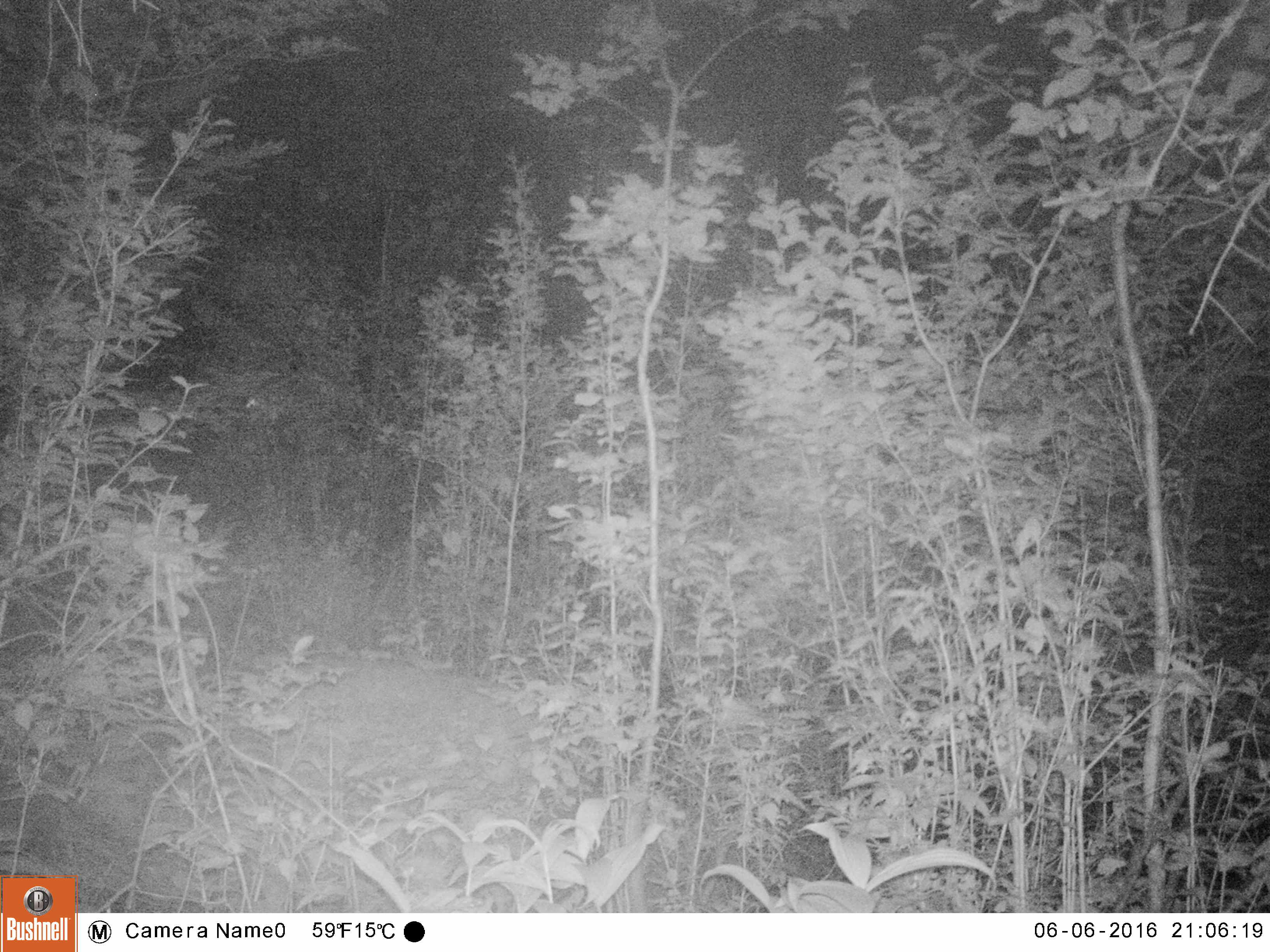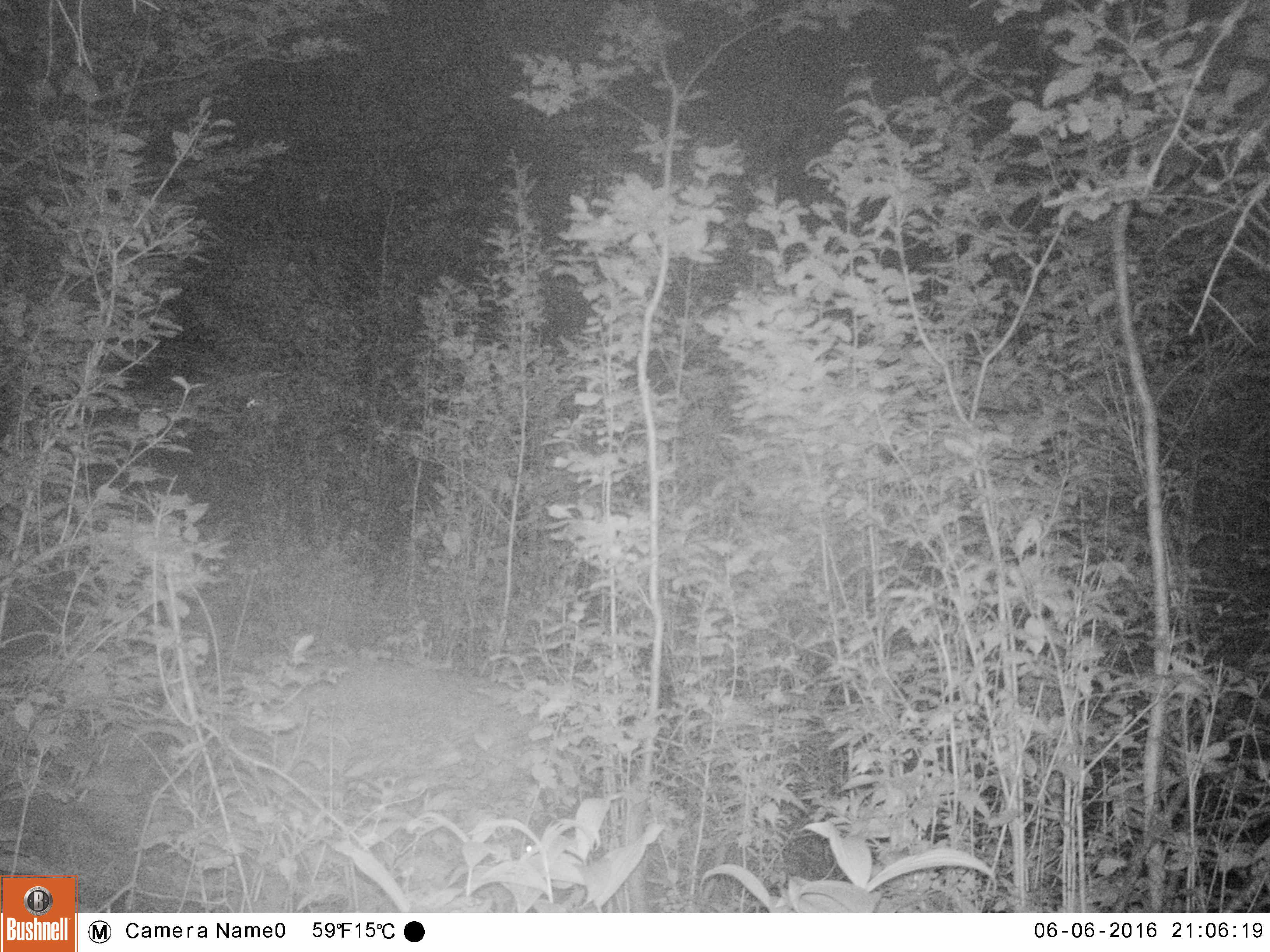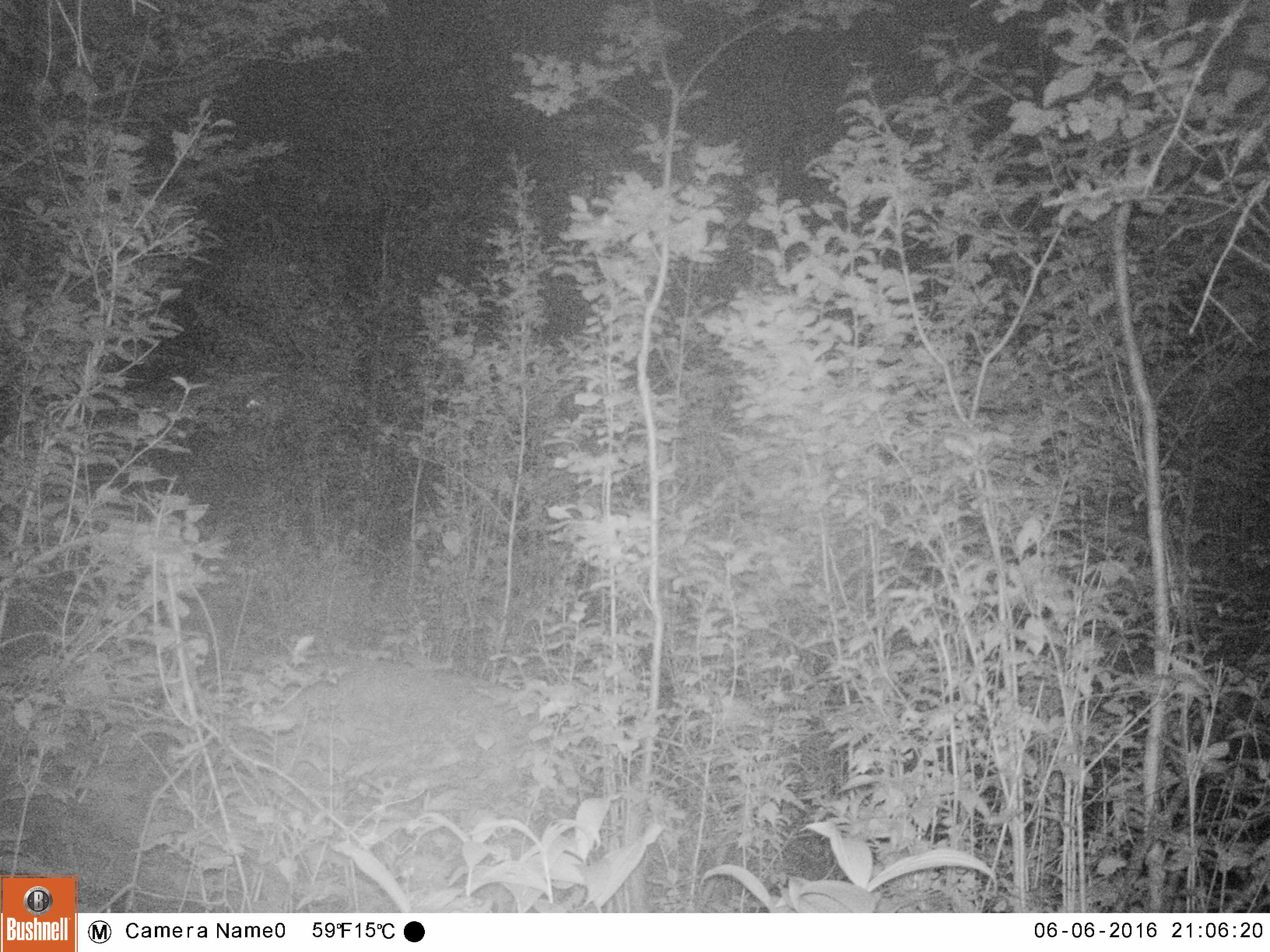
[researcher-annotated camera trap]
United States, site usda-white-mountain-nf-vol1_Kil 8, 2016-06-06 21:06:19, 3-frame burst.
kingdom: Animalia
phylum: Chordata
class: Mammalia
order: Artiodactyla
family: Cervidae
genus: Odocoileus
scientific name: Odocoileus virginianus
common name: white-tailed deer